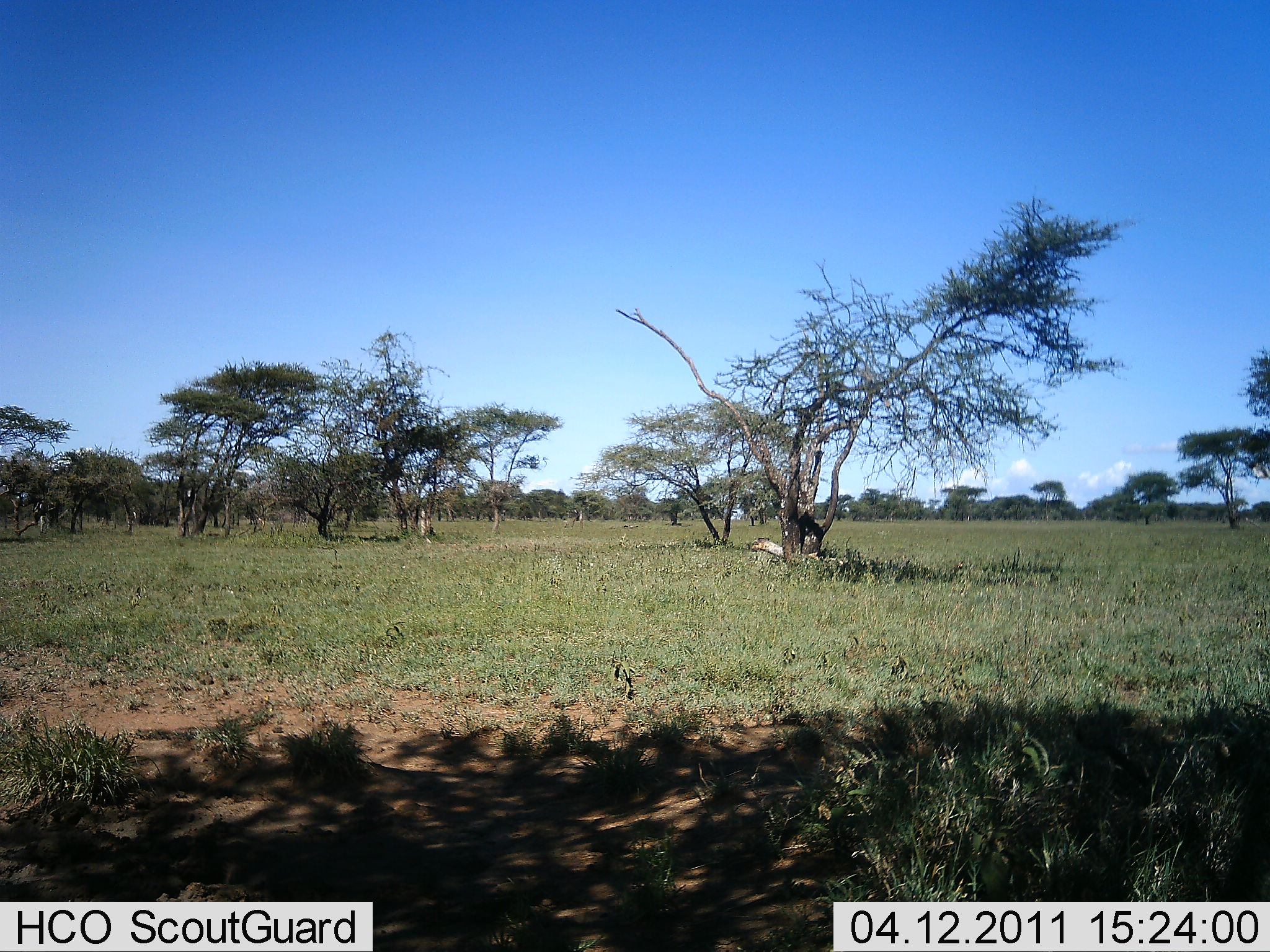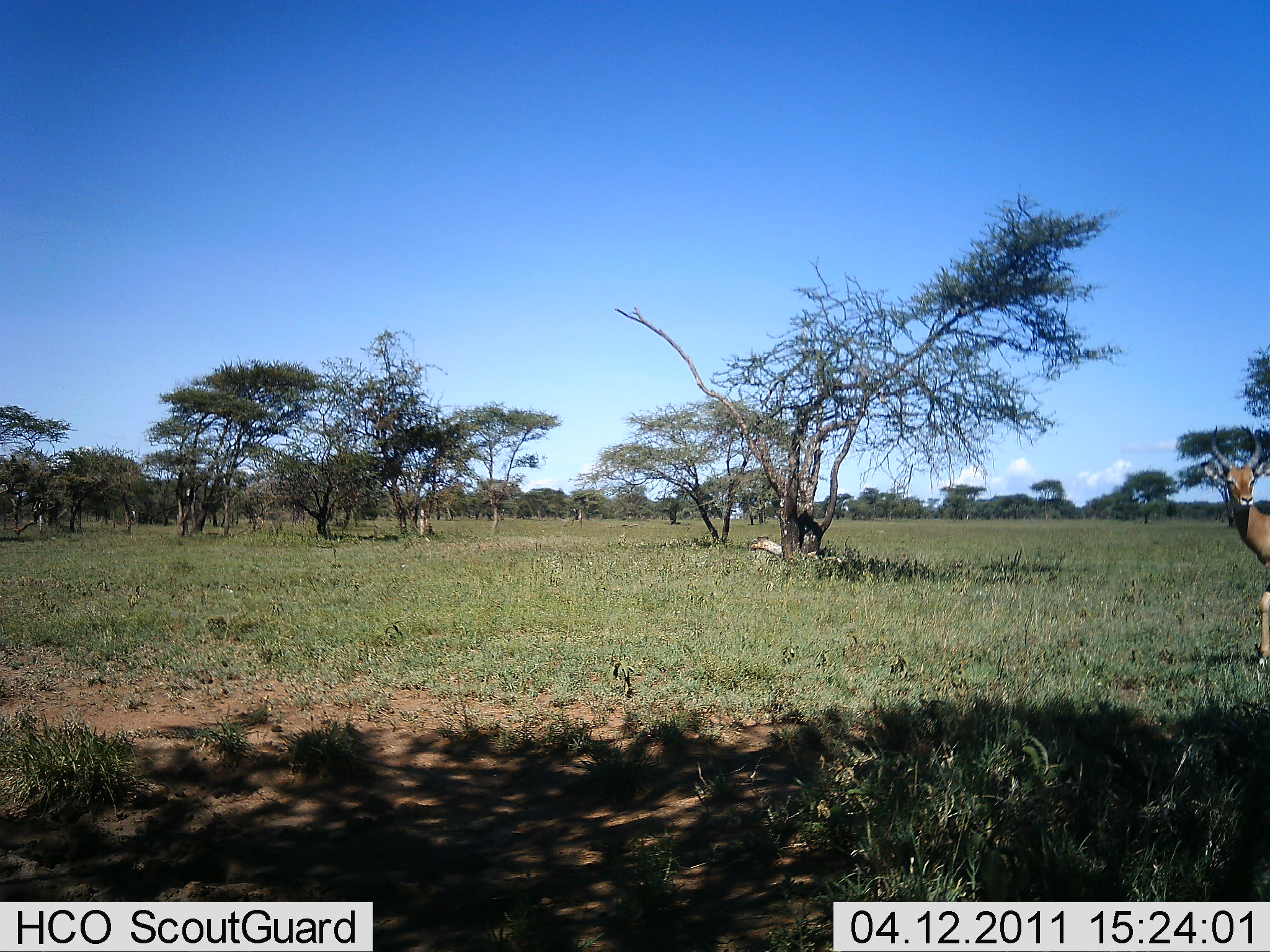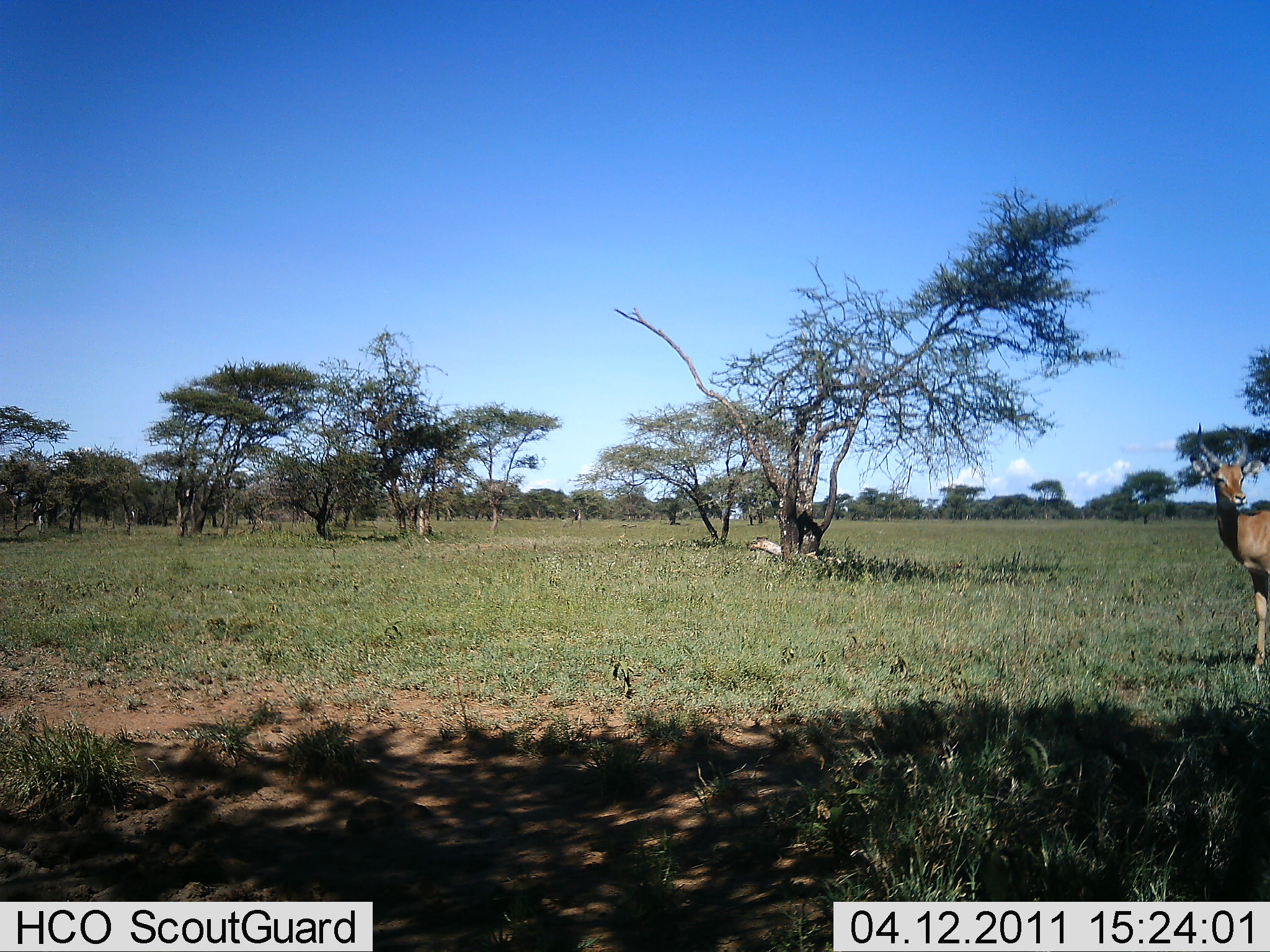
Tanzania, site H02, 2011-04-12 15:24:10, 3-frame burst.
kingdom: Animalia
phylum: Chordata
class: Mammalia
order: Artiodactyla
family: Bovidae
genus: Nanger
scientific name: Nanger granti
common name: grant's gazelle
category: gazellegrants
Gazellegrants (grant's gazelle) (Nanger granti), count 1. Behavior (volunteer vote fractions): standing 57%, resting 0%, moving 57%, interacting 0%. Young present (vote fraction): 0%. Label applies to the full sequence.